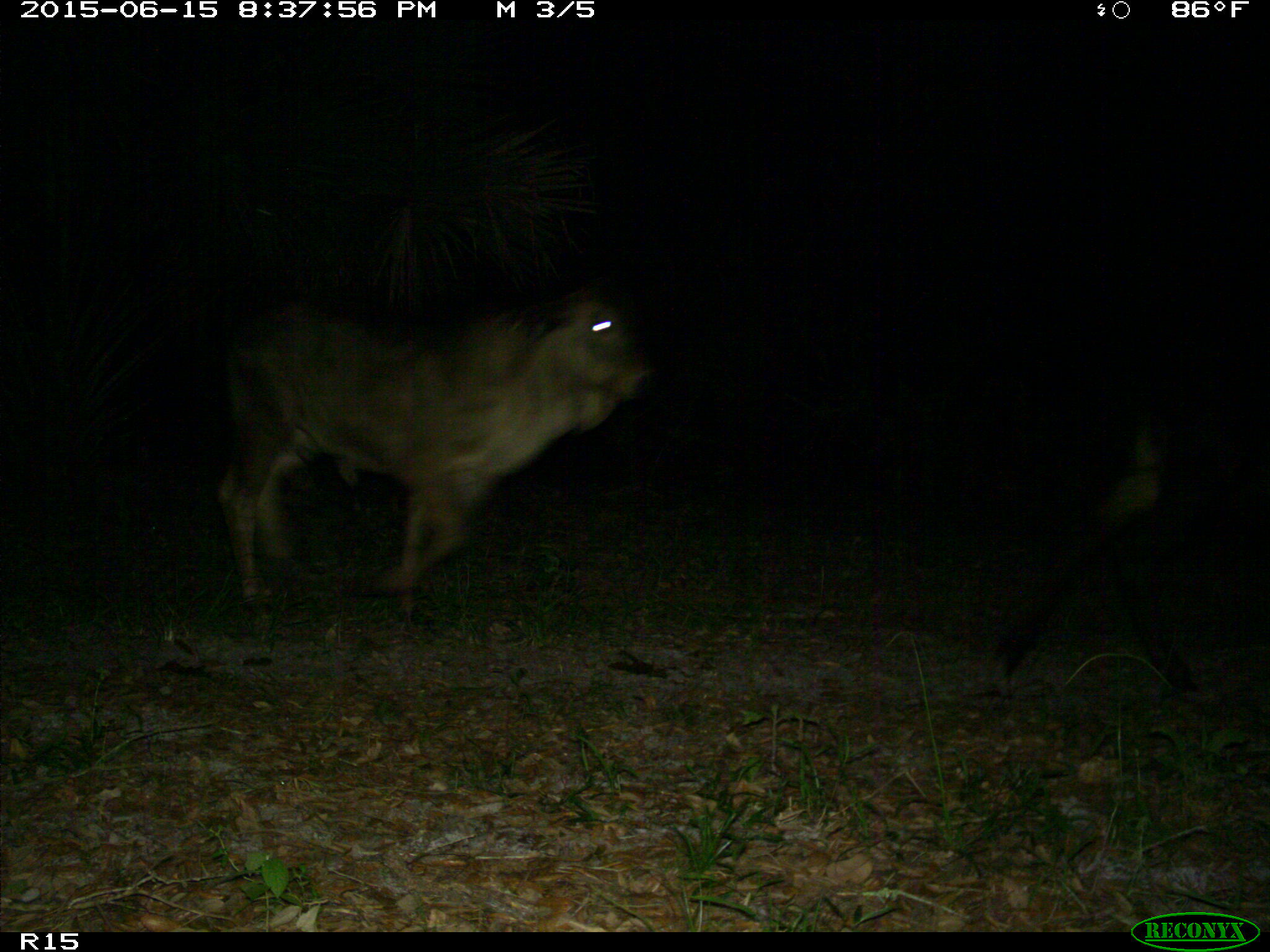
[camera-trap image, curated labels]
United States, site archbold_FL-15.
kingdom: Animalia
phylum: Chordata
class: Mammalia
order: Artiodactyla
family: Bovidae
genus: Bos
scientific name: Bos taurus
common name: domestic cow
Bos taurus (domestic cow).